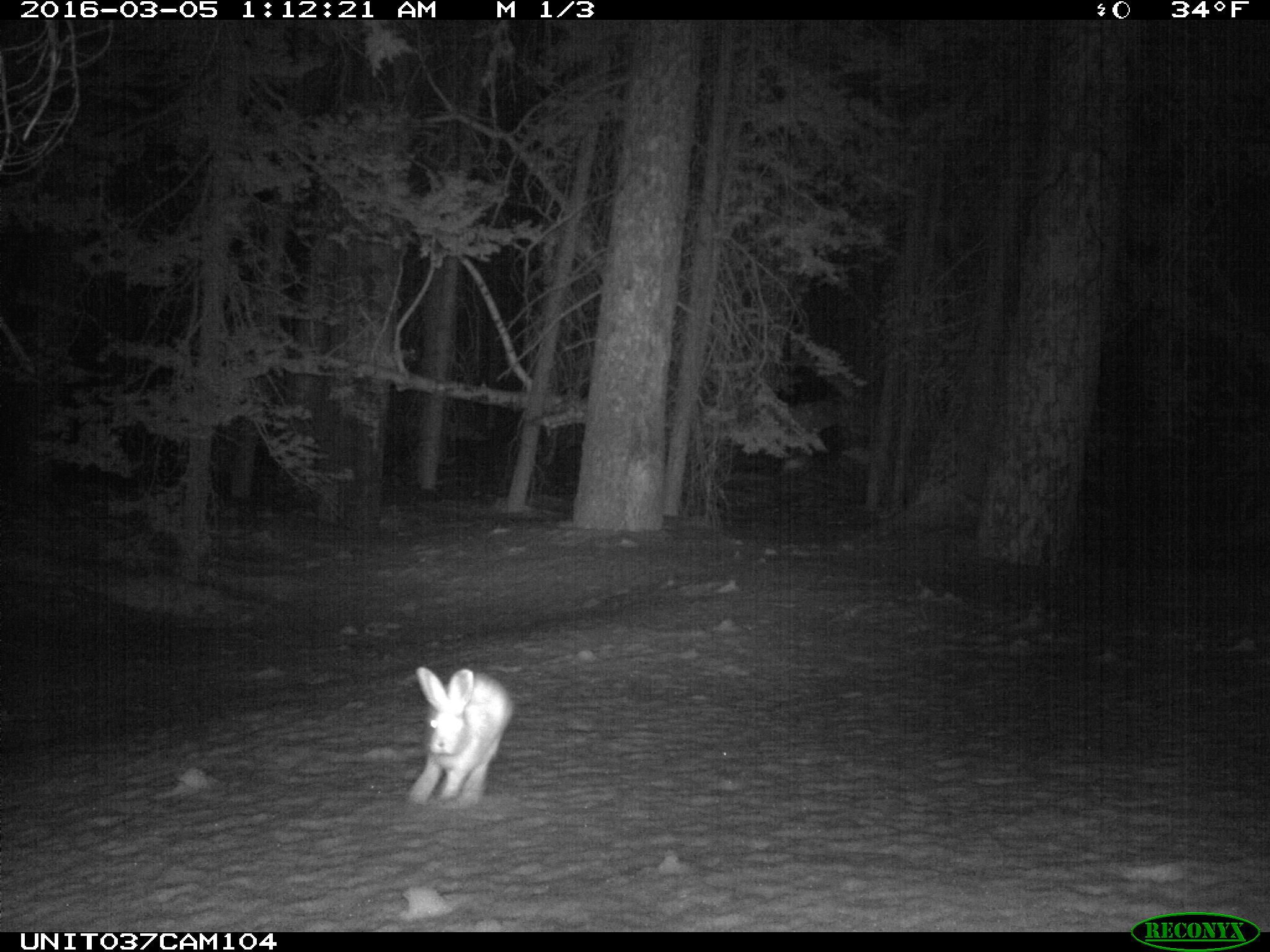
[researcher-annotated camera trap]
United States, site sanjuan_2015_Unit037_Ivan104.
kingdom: Animalia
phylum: Chordata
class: Mammalia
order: Lagomorpha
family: Leporidae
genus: Lepus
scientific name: Lepus americanus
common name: snowshoe hare